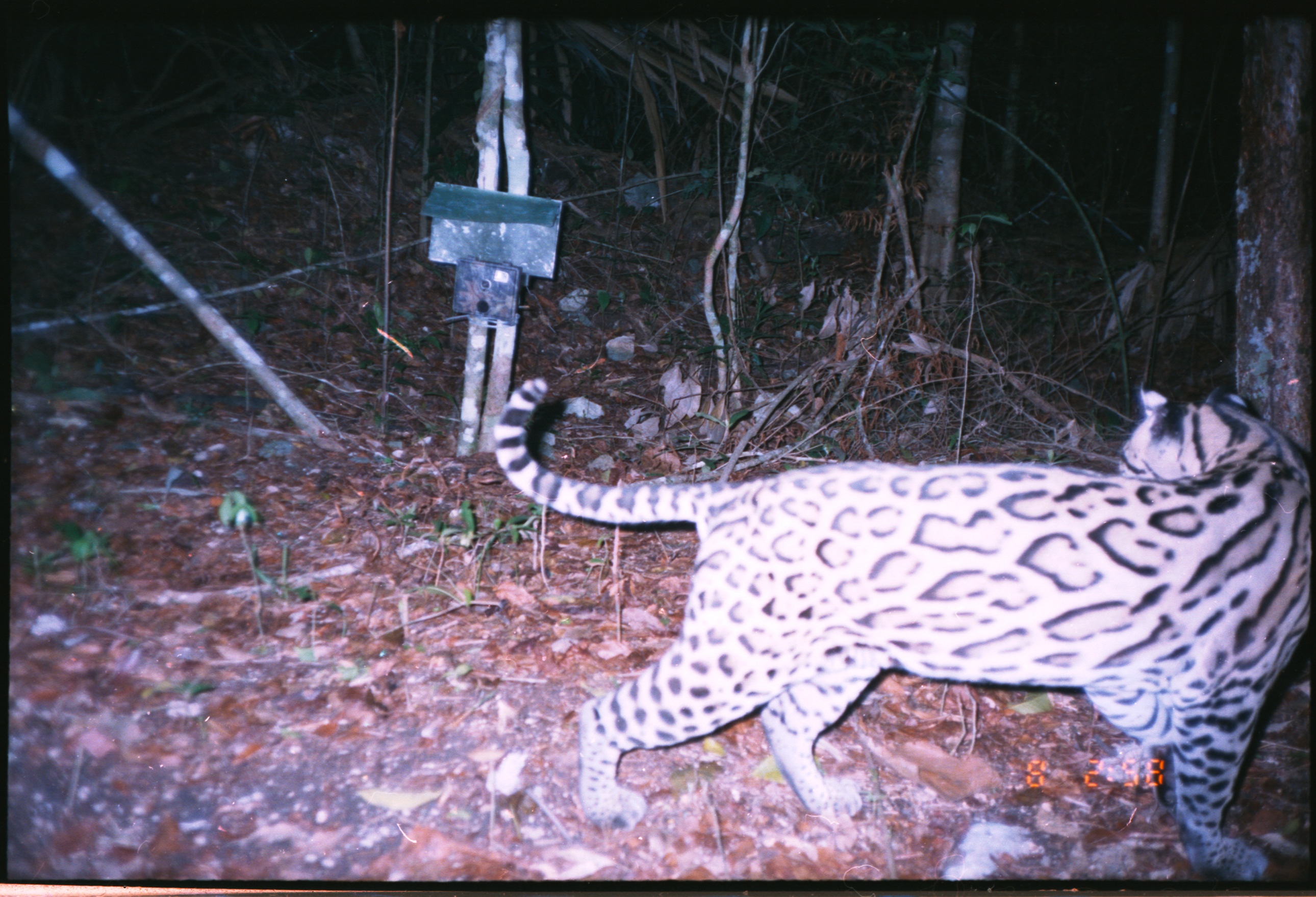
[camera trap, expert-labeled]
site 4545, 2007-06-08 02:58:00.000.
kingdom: Animalia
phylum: Chordata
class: Mammalia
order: Carnivora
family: Felidae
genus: Leopardus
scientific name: Leopardus pardalis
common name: ocelot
Leopardus pardalis (ocelot), count 1.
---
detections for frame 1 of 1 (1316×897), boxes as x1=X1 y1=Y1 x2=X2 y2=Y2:
leopardus pardalis: x1=492 y1=375 x2=1310 y2=878